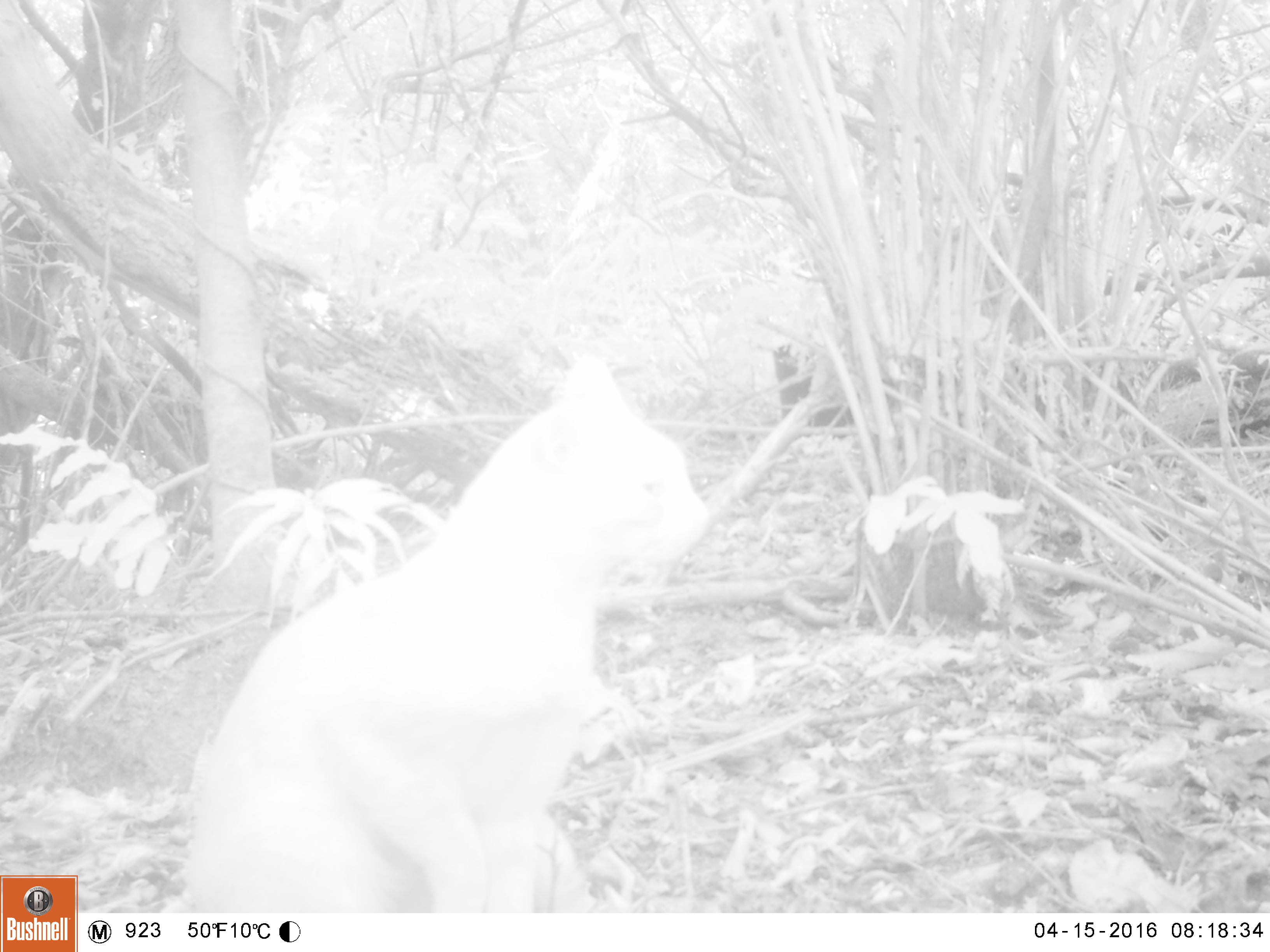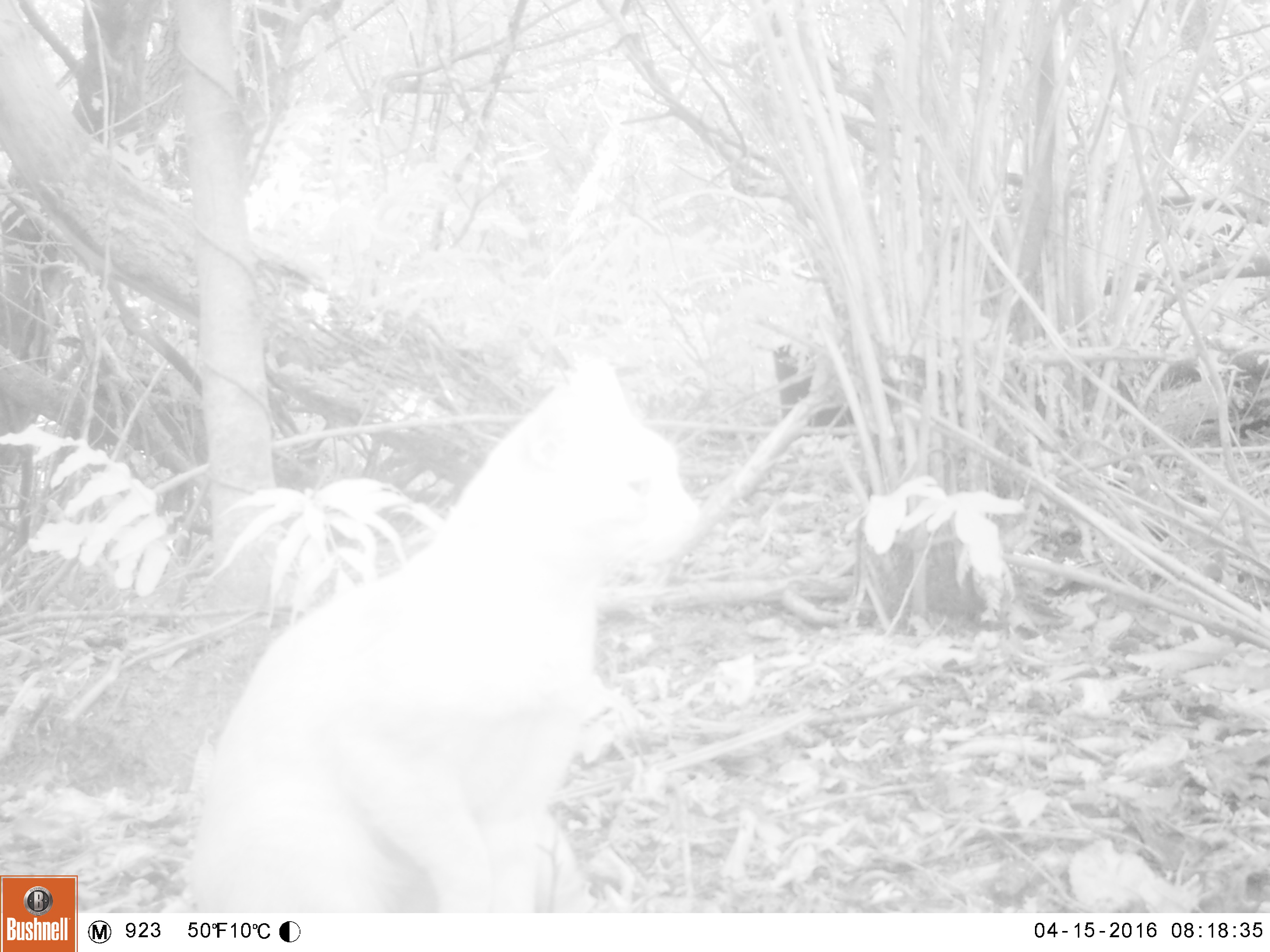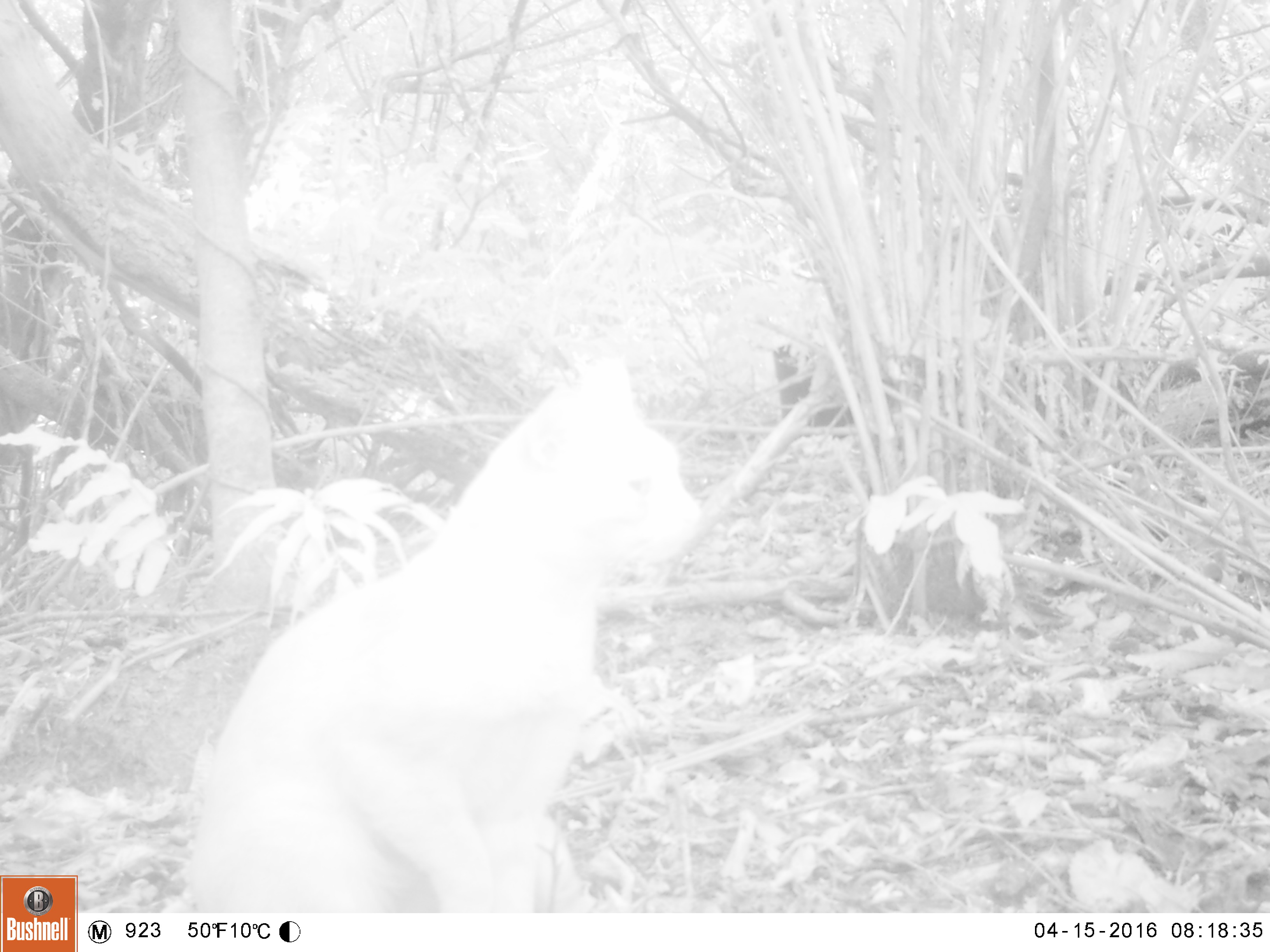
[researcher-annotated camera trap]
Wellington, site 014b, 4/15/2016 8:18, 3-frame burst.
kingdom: Animalia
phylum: Chordata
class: Mammalia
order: Carnivora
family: Felidae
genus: Felis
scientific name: Felis catus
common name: cat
Cat (Felis catus).